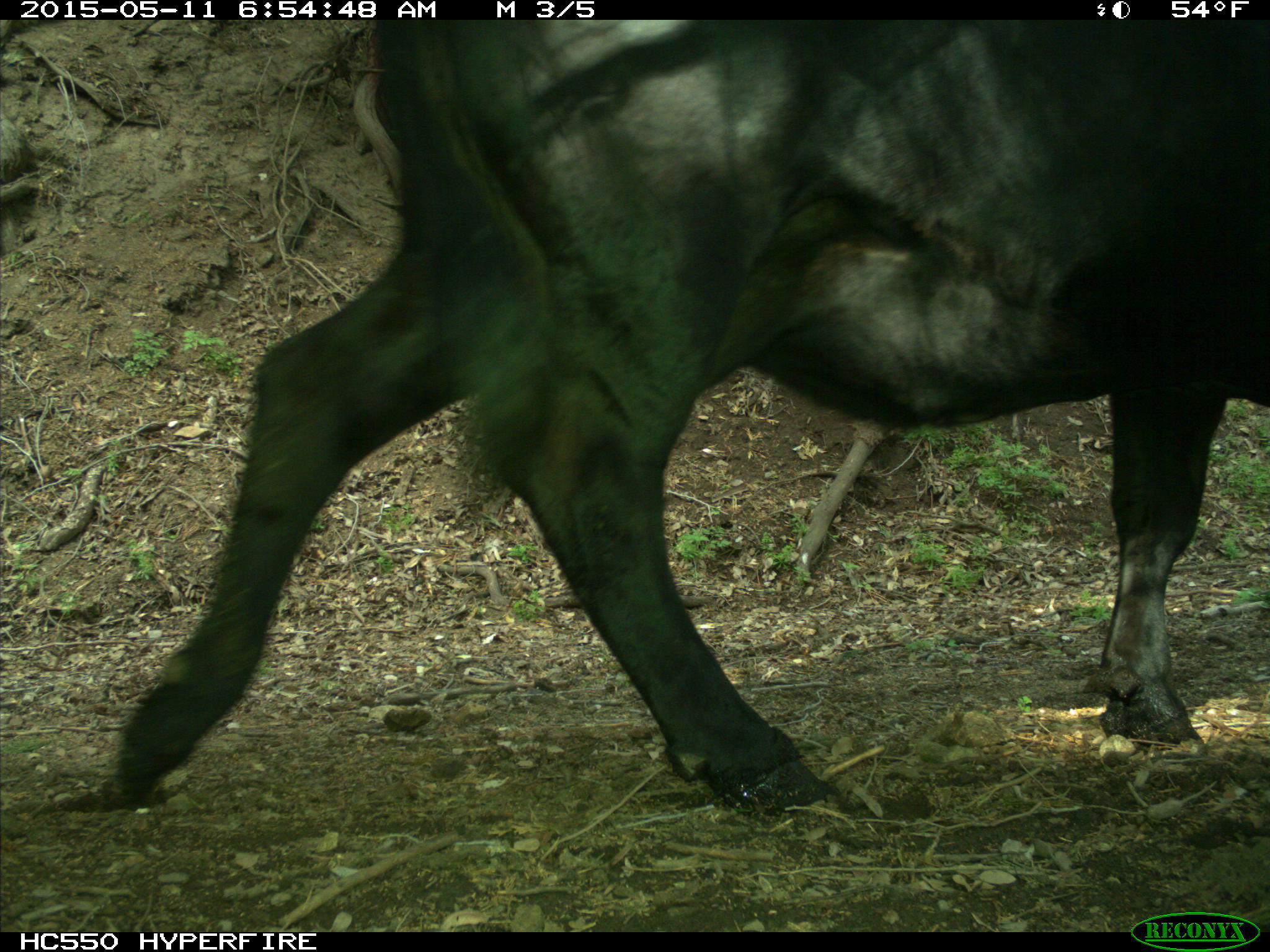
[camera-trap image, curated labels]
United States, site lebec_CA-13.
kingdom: Animalia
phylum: Chordata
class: Mammalia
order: Artiodactyla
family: Bovidae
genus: Bos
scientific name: Bos taurus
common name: domestic cow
Bos taurus (domestic cow).